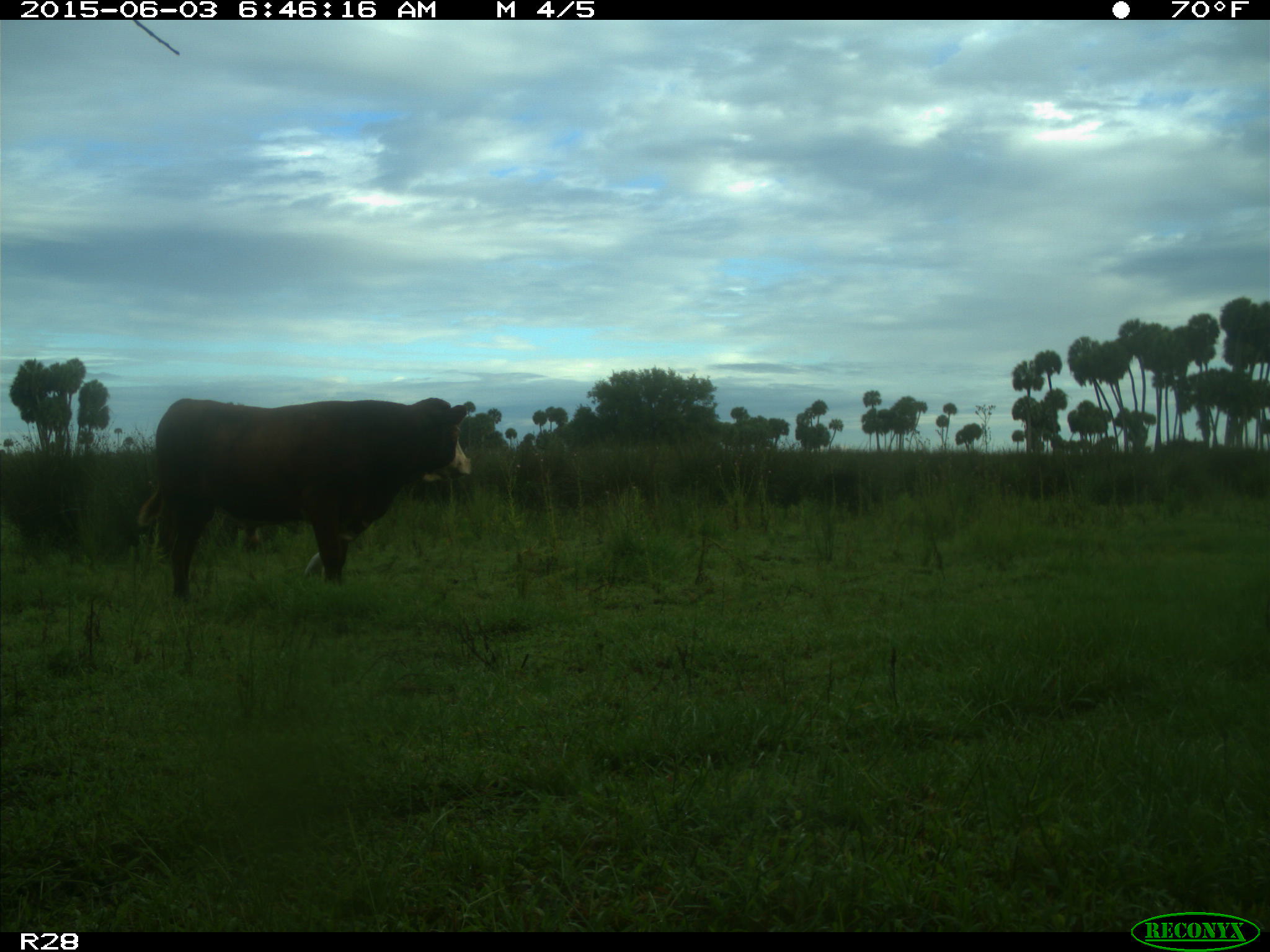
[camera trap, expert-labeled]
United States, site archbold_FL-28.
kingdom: Animalia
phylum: Chordata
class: Mammalia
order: Artiodactyla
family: Bovidae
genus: Bos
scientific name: Bos taurus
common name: domestic cow